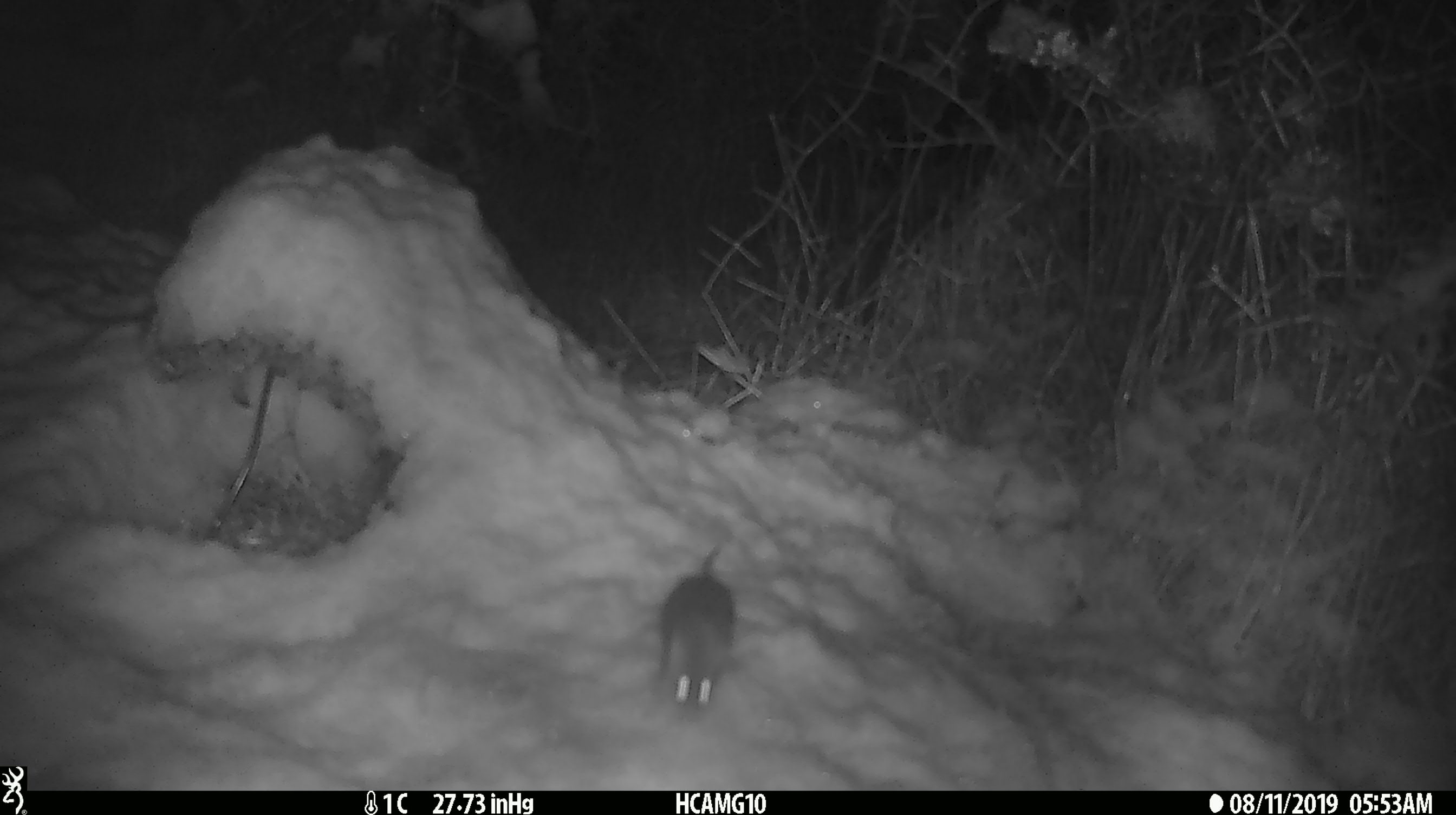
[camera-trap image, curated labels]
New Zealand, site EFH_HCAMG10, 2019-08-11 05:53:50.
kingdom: Animalia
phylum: Chordata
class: Mammalia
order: Rodentia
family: Muridae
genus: Mus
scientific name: Mus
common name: mouse